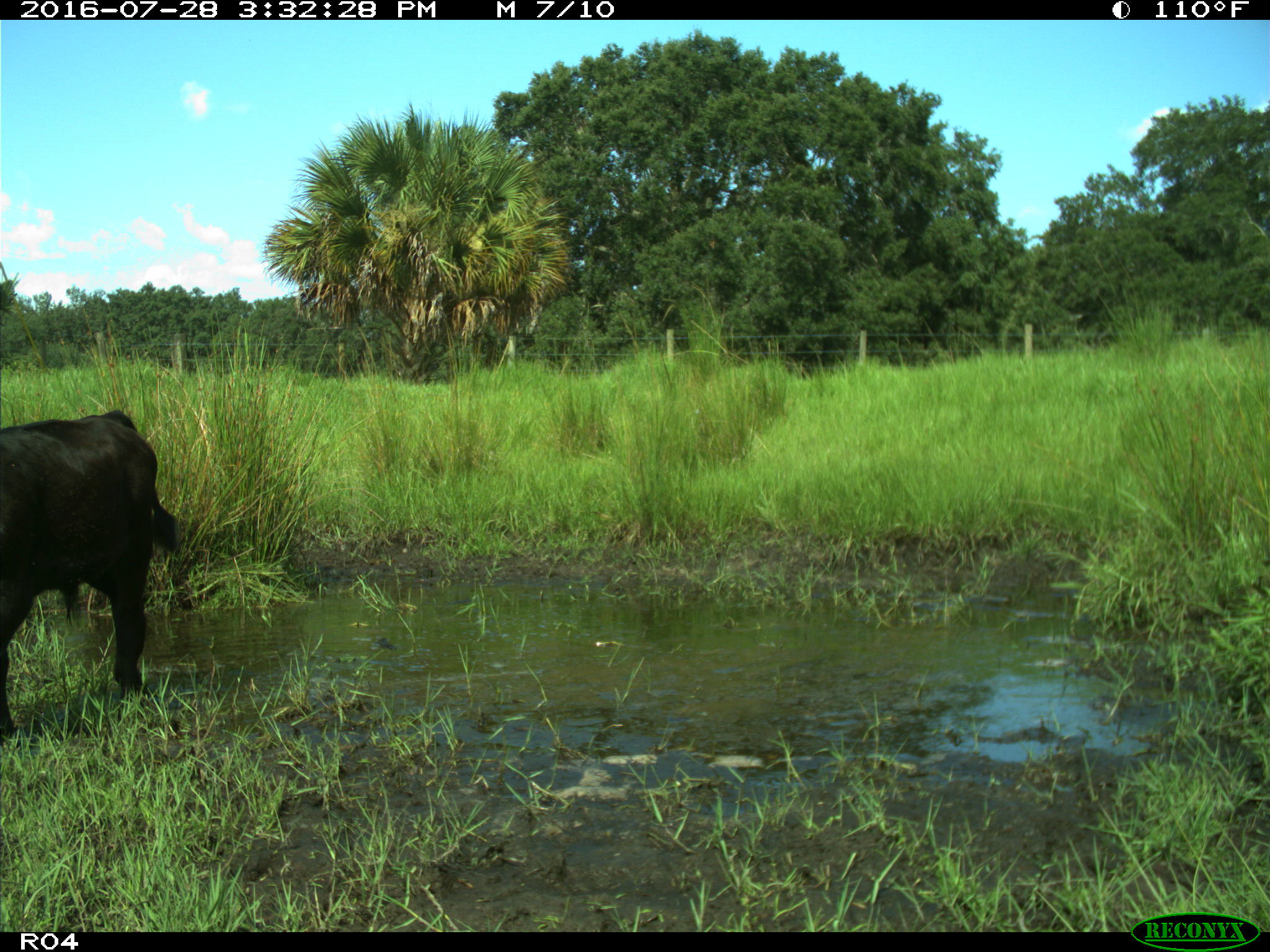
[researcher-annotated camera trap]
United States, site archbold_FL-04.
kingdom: Animalia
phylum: Chordata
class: Mammalia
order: Artiodactyla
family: Bovidae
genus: Bos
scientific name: Bos taurus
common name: domestic cow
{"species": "Bos taurus (domestic cow)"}